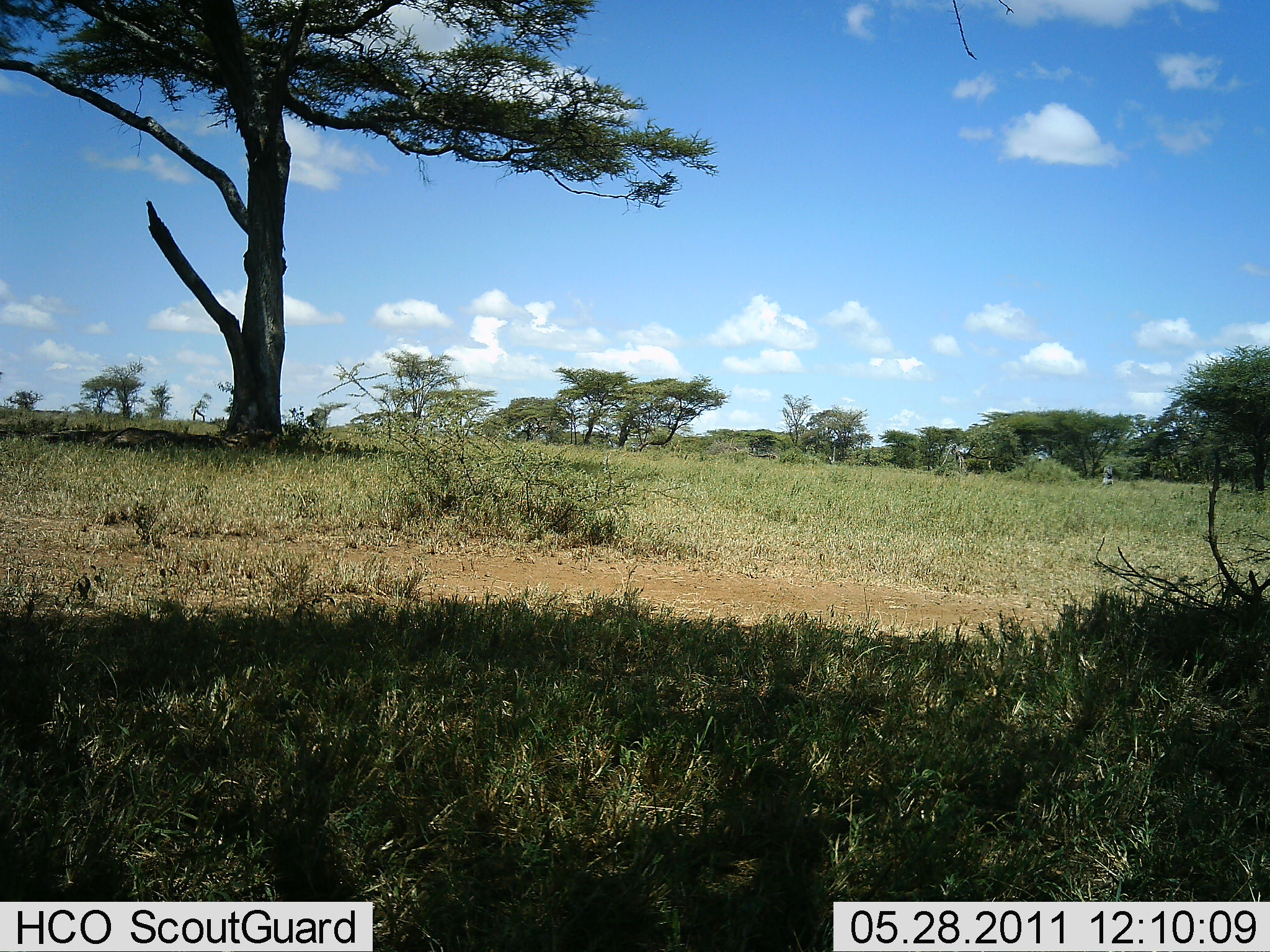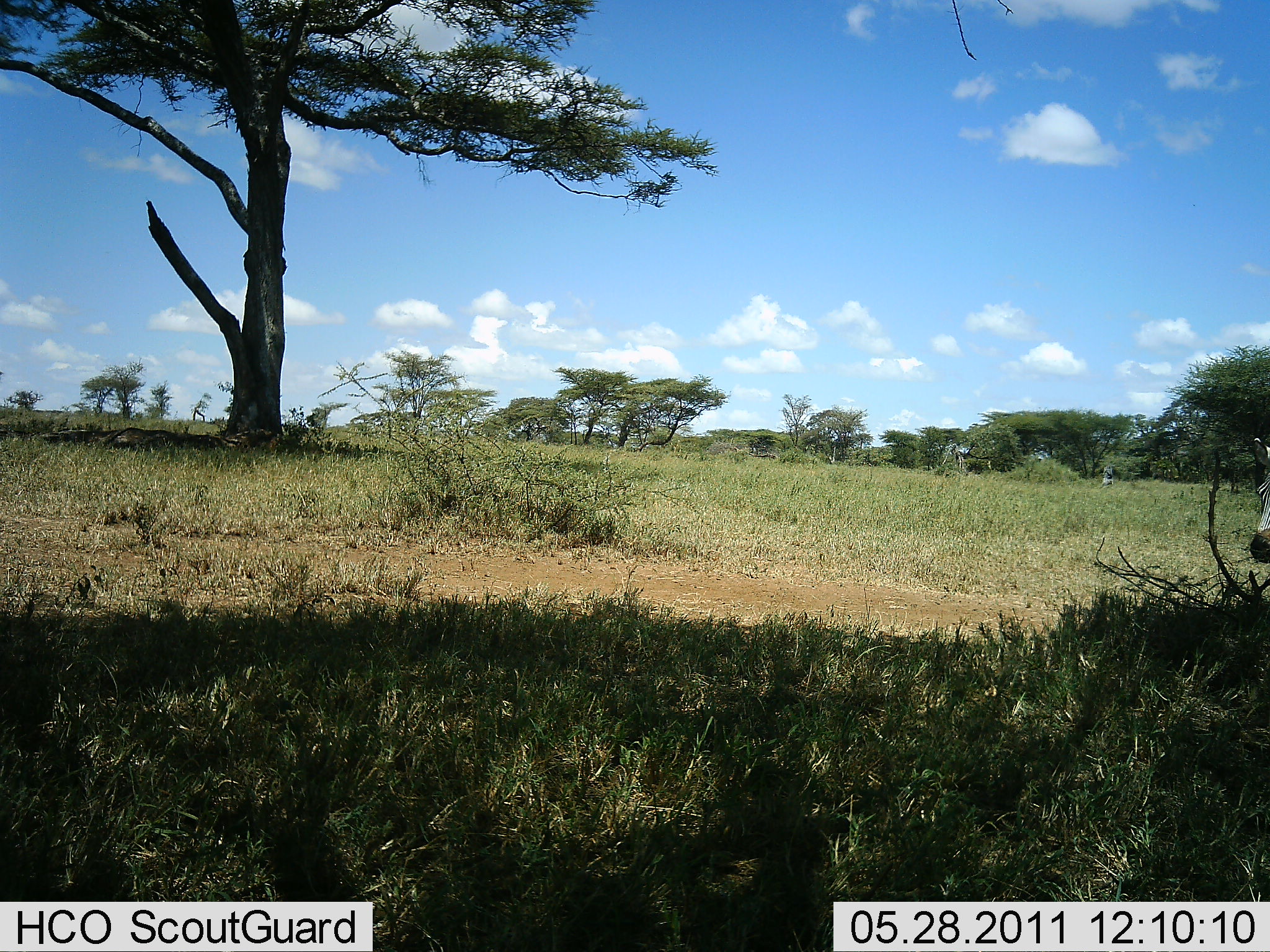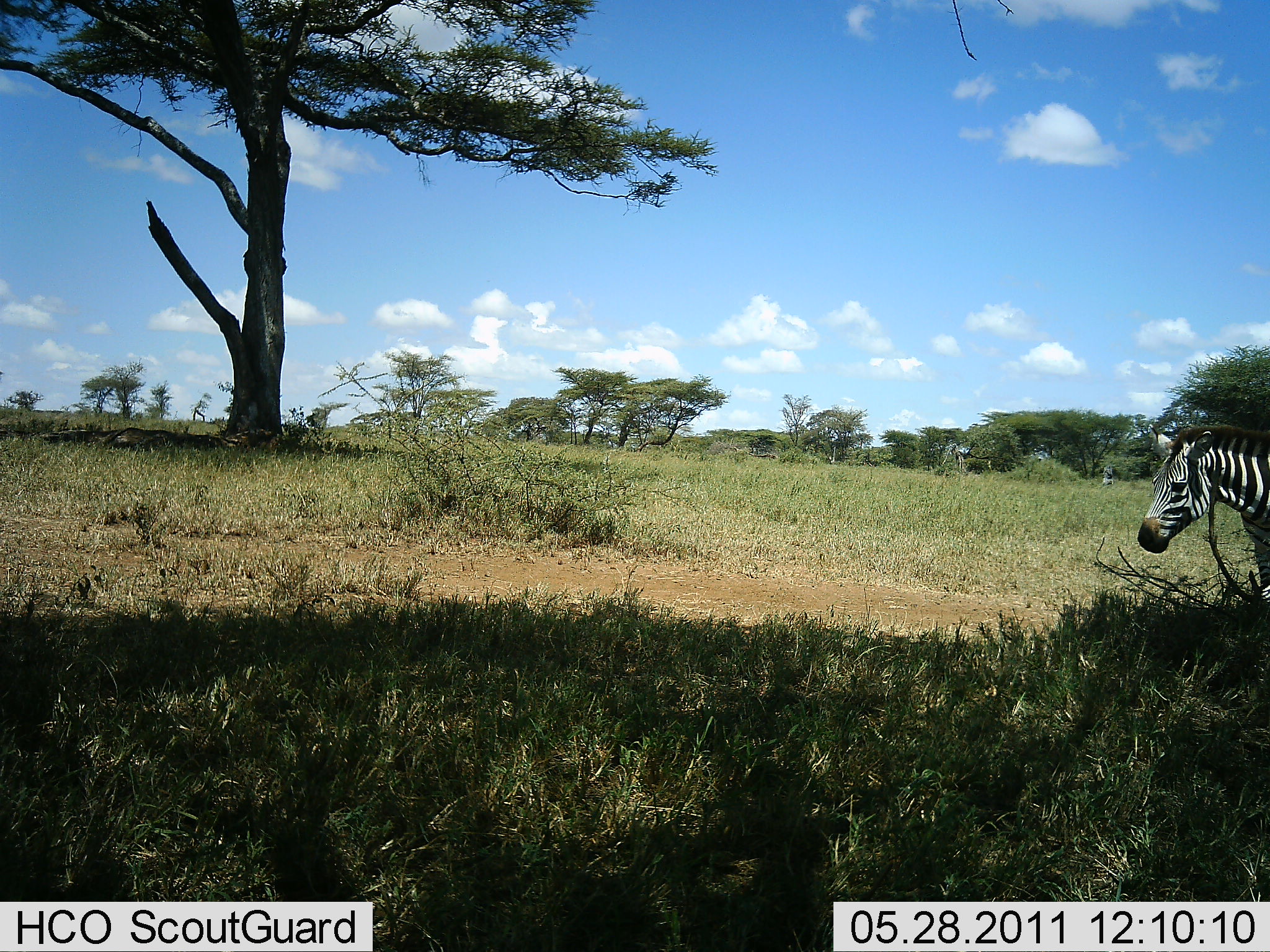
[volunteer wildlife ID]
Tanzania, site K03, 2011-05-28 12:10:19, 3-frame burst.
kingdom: Animalia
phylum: Chordata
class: Mammalia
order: Perissodactyla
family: Equidae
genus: Equus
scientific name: Equus quagga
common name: plains zebra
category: zebra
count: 1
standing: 6%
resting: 6%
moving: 94%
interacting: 0%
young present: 0%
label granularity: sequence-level